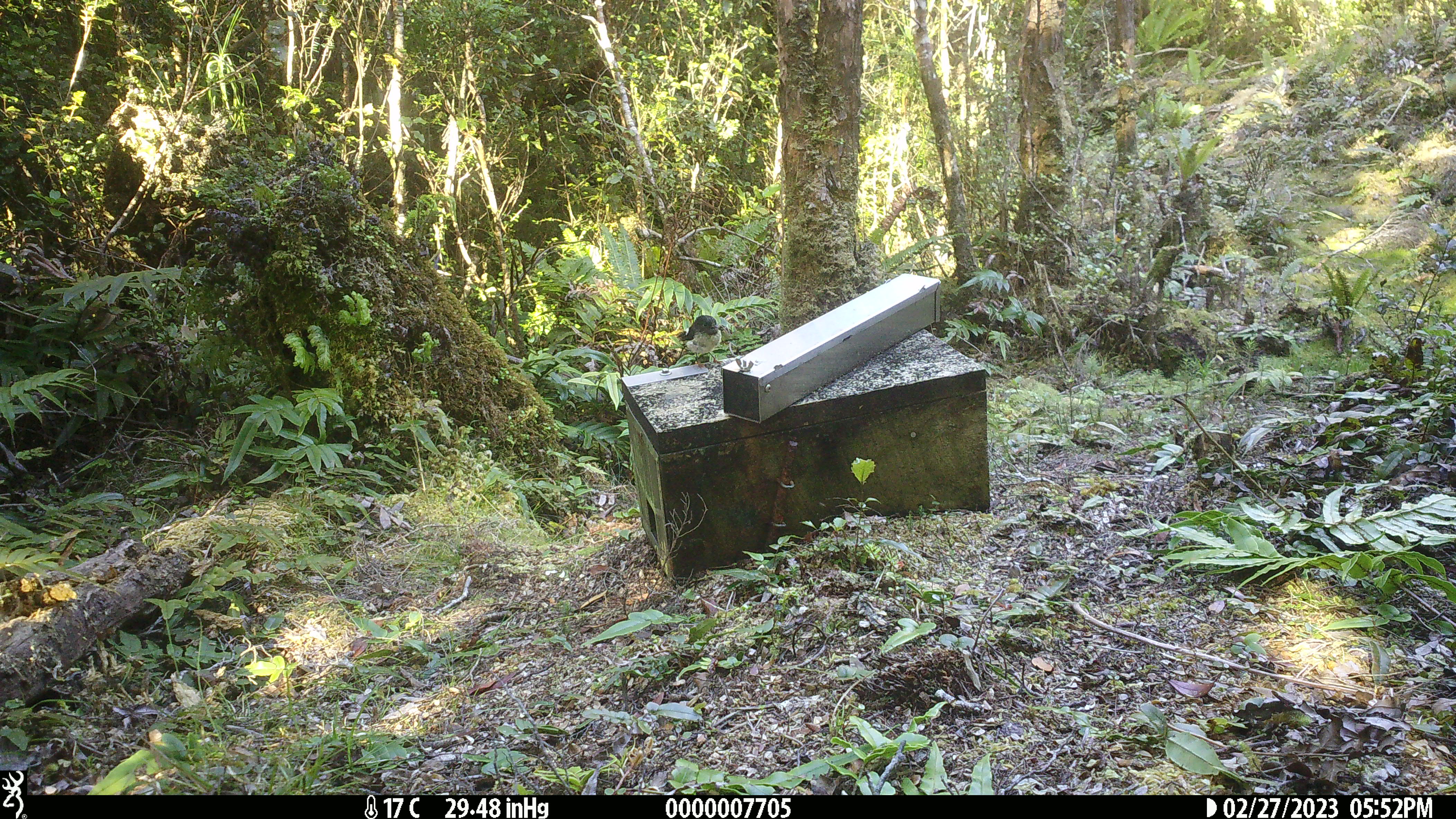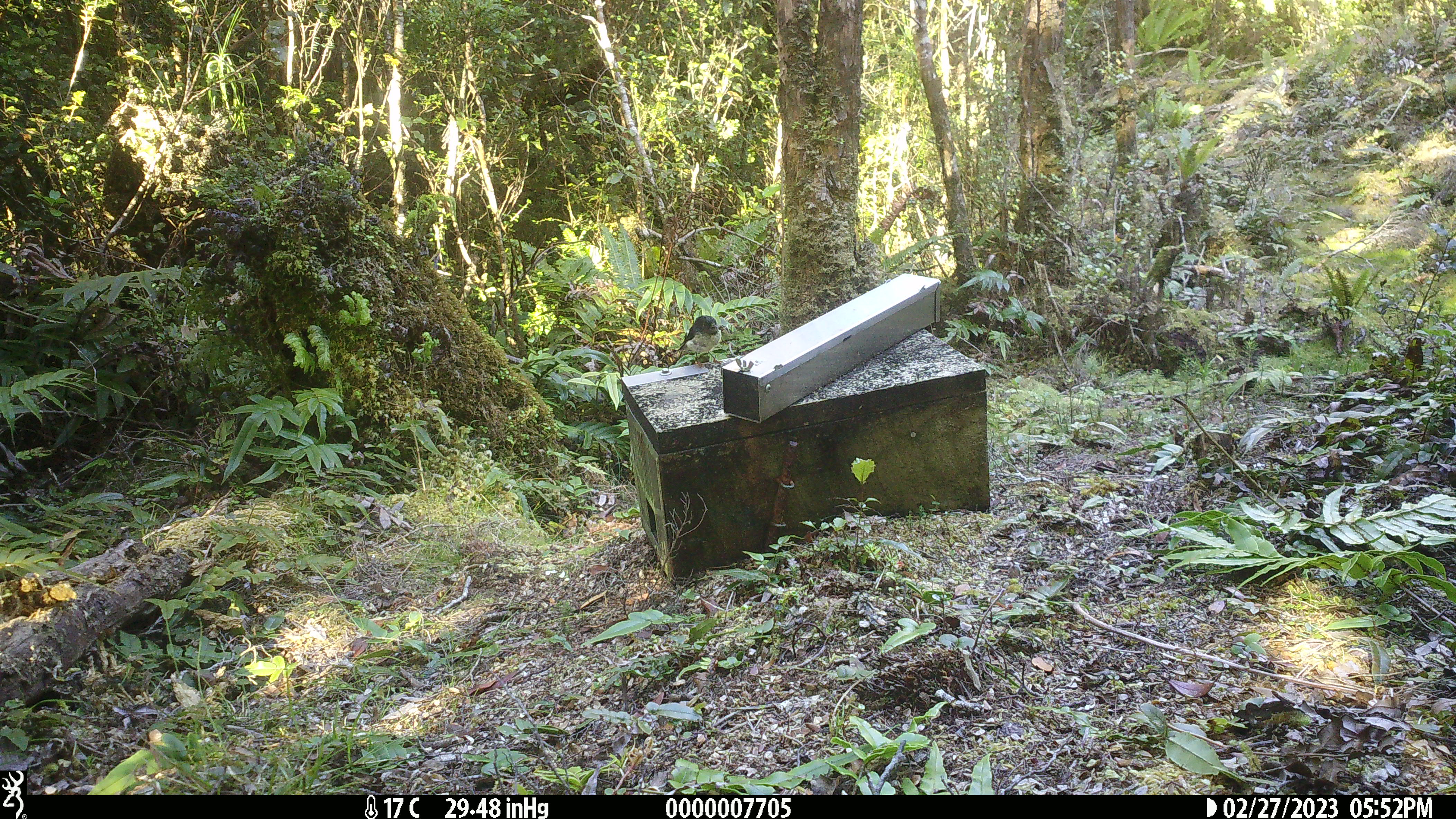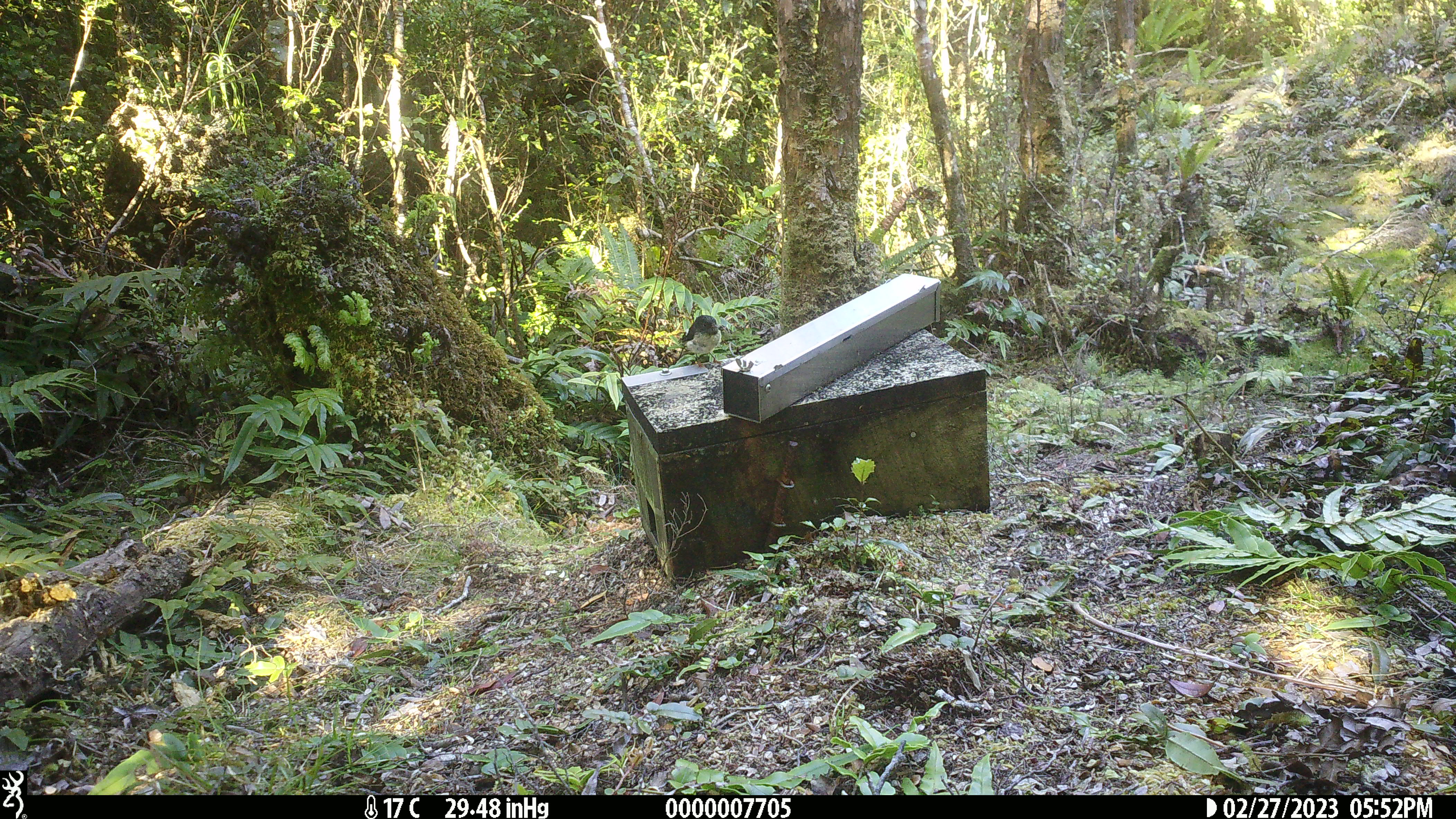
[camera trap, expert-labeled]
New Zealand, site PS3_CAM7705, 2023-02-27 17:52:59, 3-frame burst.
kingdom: Animalia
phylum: Chordata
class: Aves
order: Passeriformes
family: Petroicidae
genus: Petroica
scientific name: Petroica macrocephala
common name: tomtit